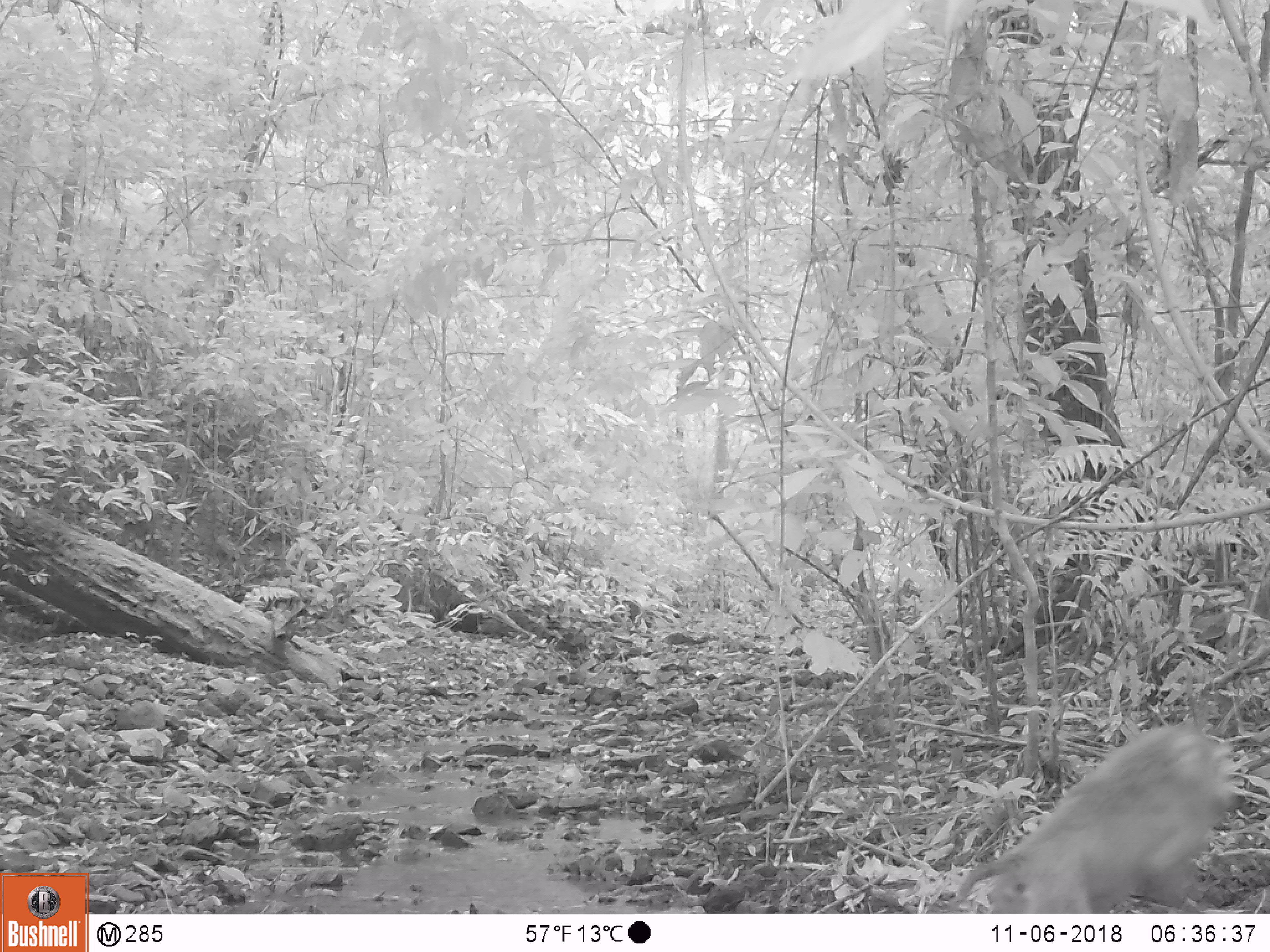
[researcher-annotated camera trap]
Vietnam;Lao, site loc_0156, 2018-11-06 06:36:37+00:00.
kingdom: Animalia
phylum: Chordata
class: Mammalia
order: Primates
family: Cercopithecidae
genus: Macaca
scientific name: Macaca nemestrina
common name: pig-tailed macaque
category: pig tailed macaque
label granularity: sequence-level